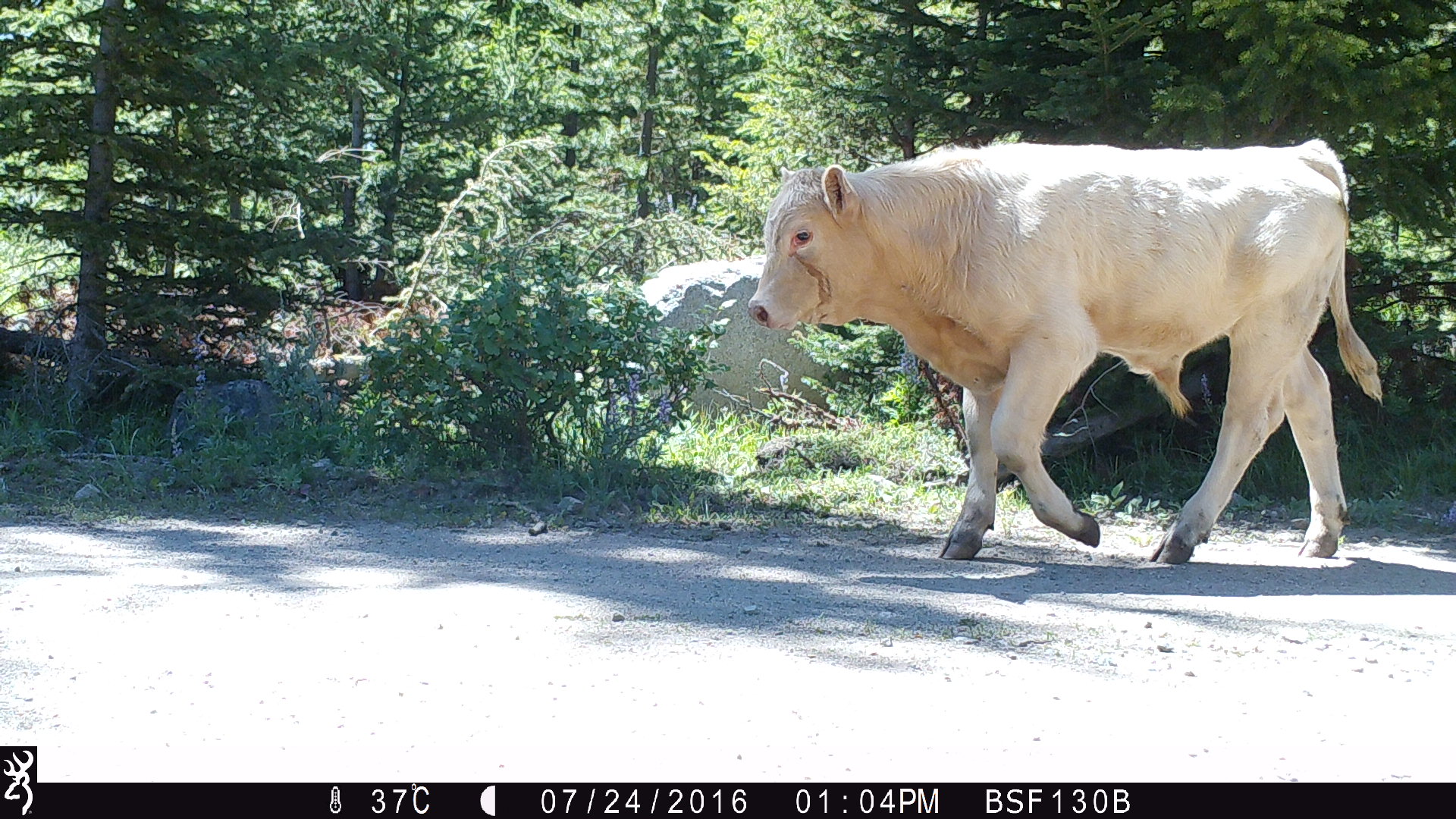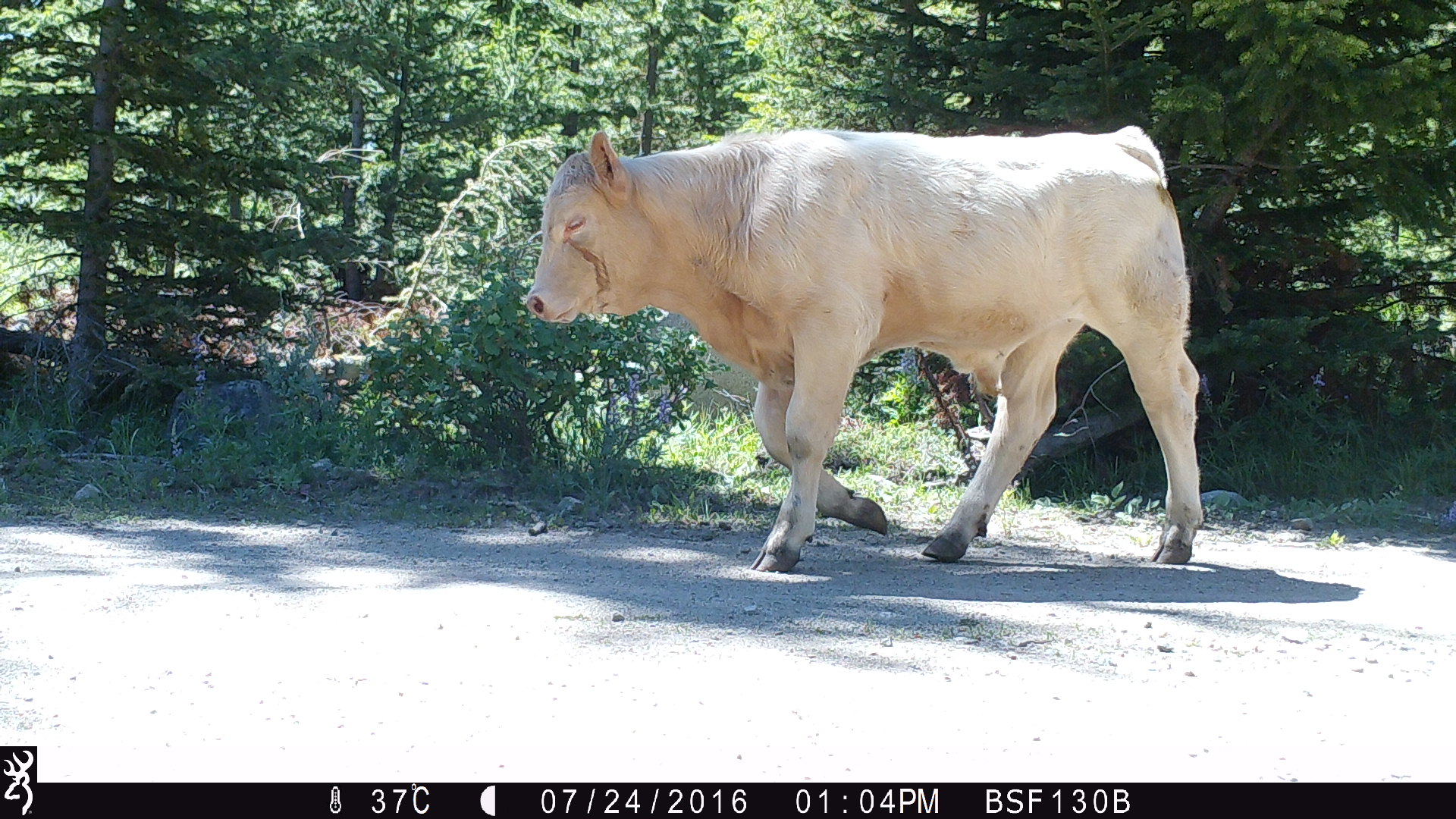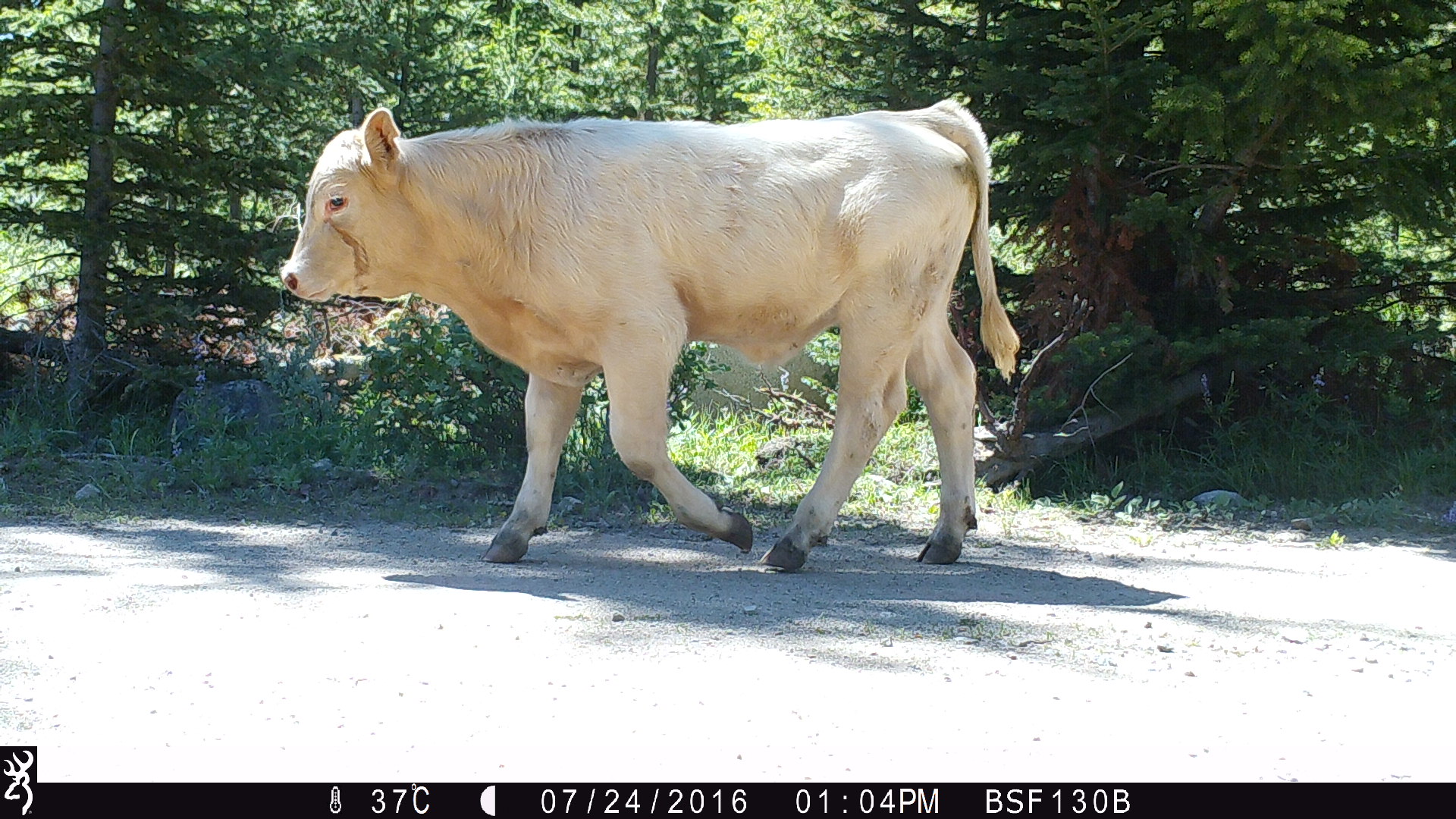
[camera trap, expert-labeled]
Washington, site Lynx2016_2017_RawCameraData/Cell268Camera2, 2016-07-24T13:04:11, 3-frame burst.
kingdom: Animalia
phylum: Chordata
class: Mammalia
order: Artiodactyla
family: Bovidae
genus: Bos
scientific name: Bos taurus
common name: domestic cattle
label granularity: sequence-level